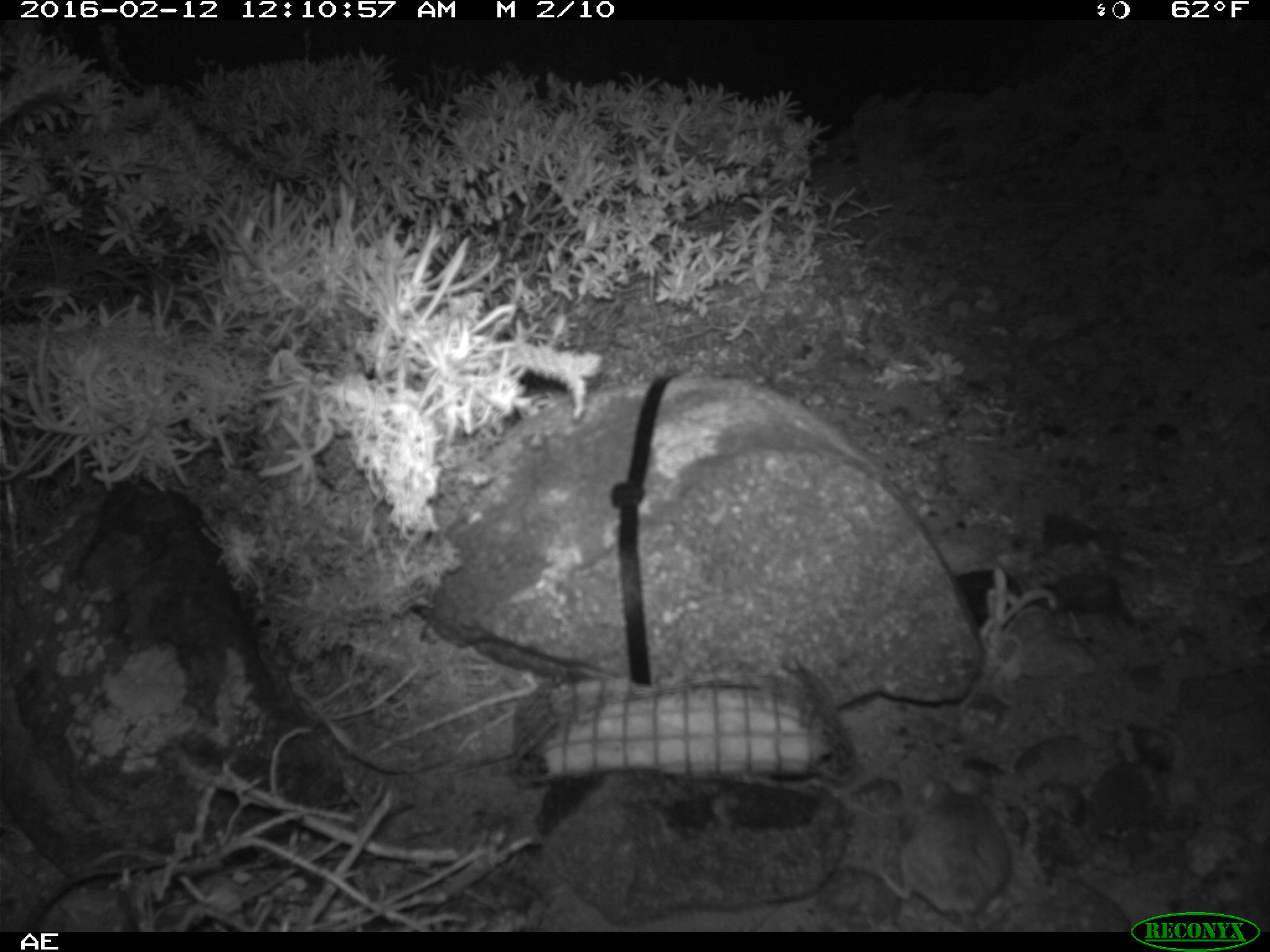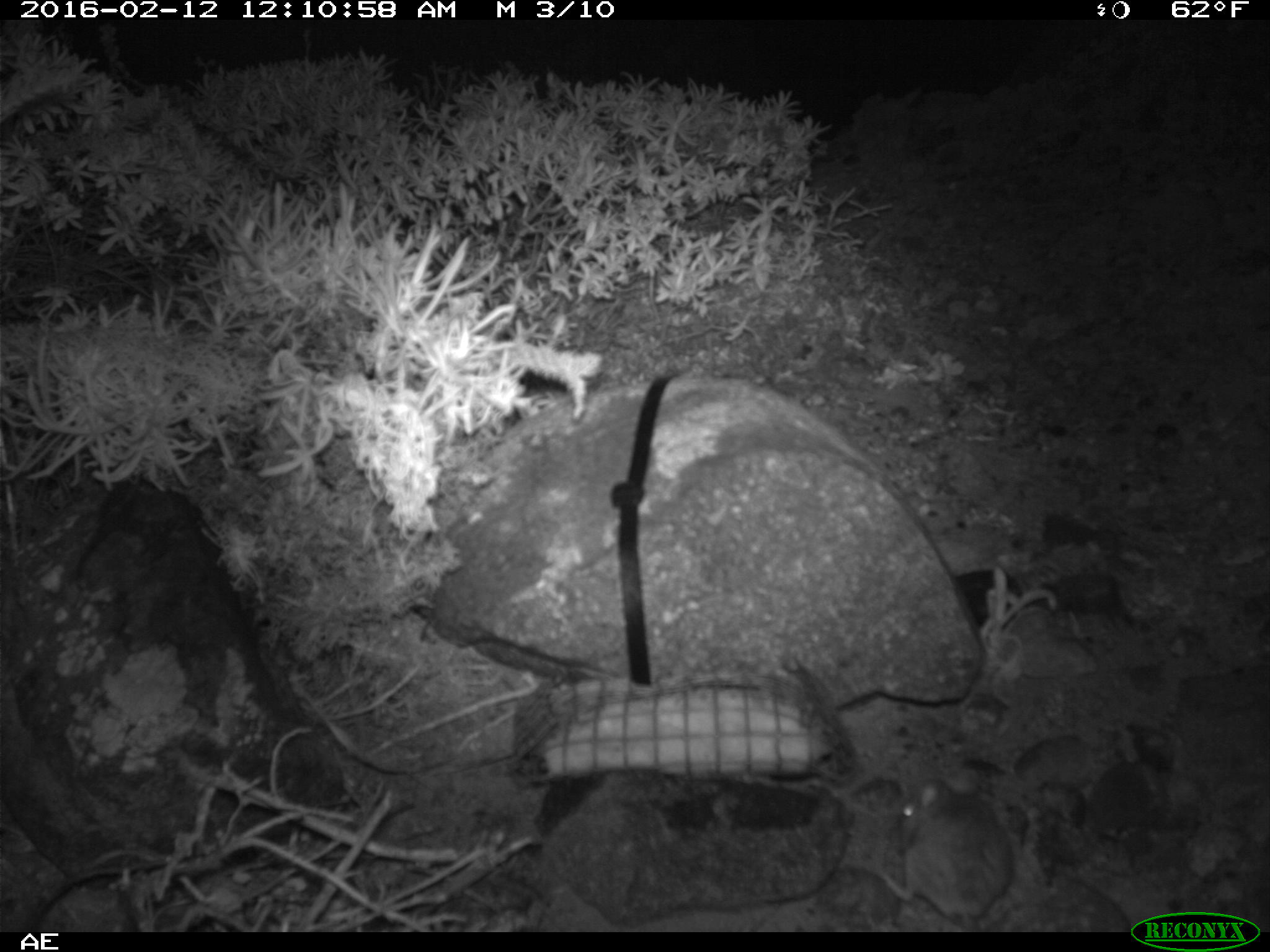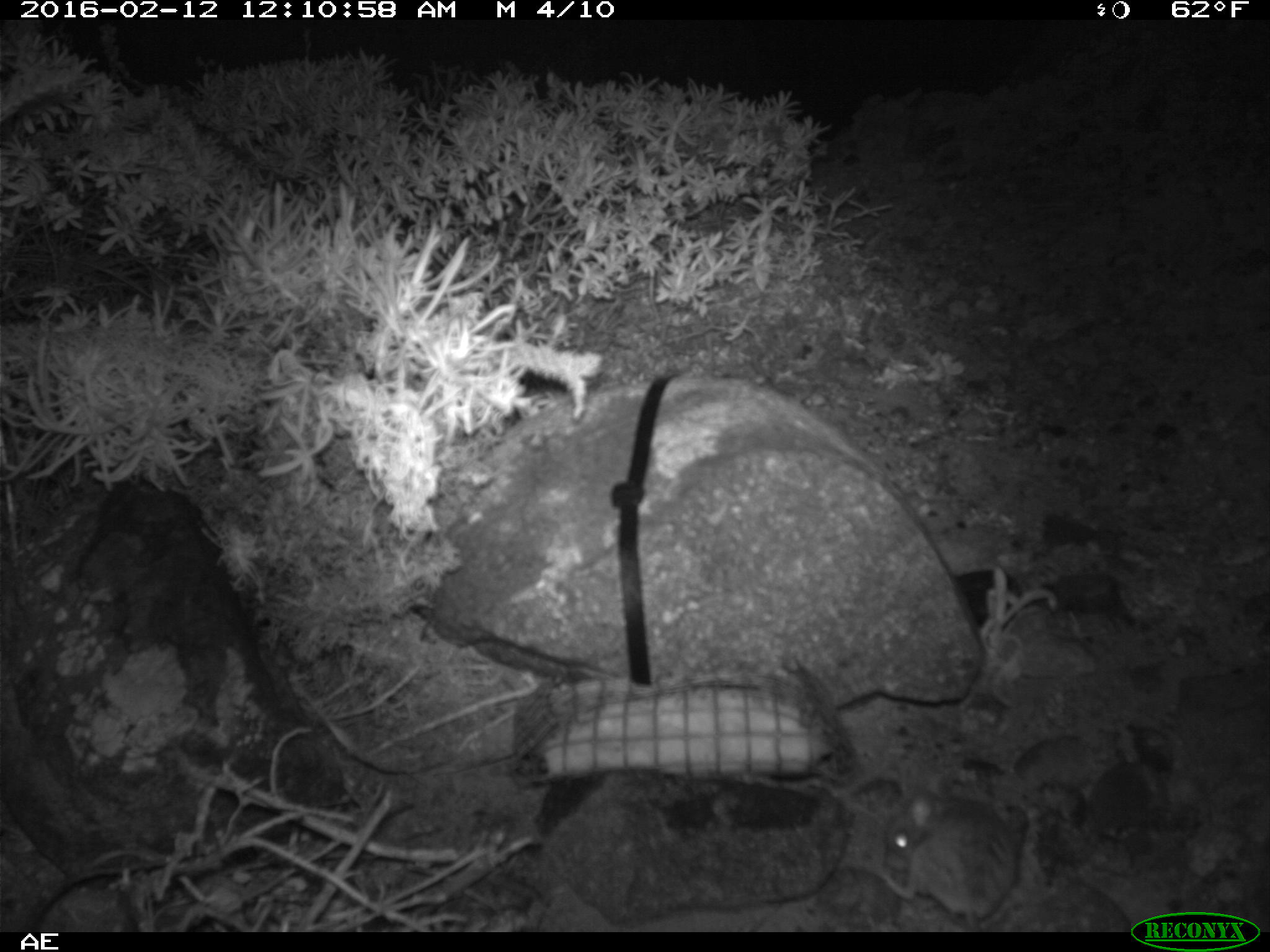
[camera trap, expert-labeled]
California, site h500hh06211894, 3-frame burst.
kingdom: Animalia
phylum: Chordata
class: Mammalia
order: Rodentia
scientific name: Rodentia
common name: rodent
Rodent (Rodentia).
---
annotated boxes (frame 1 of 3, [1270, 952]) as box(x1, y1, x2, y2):
rodent: box(876, 770, 1013, 932)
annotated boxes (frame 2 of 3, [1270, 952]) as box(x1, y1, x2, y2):
rodent: box(882, 764, 1013, 932)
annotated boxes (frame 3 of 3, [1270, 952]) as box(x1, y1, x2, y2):
rodent: box(882, 787, 1017, 929)